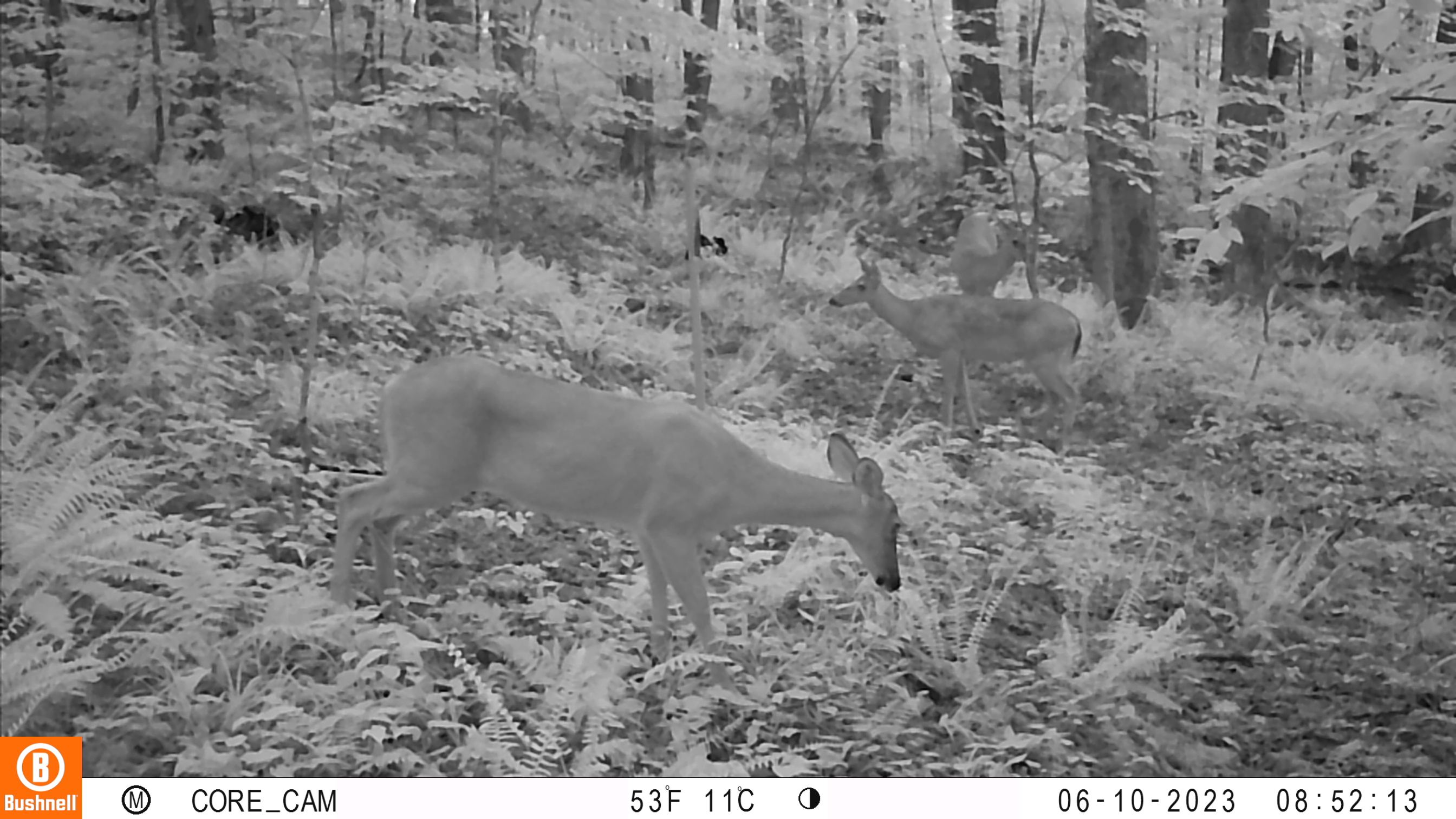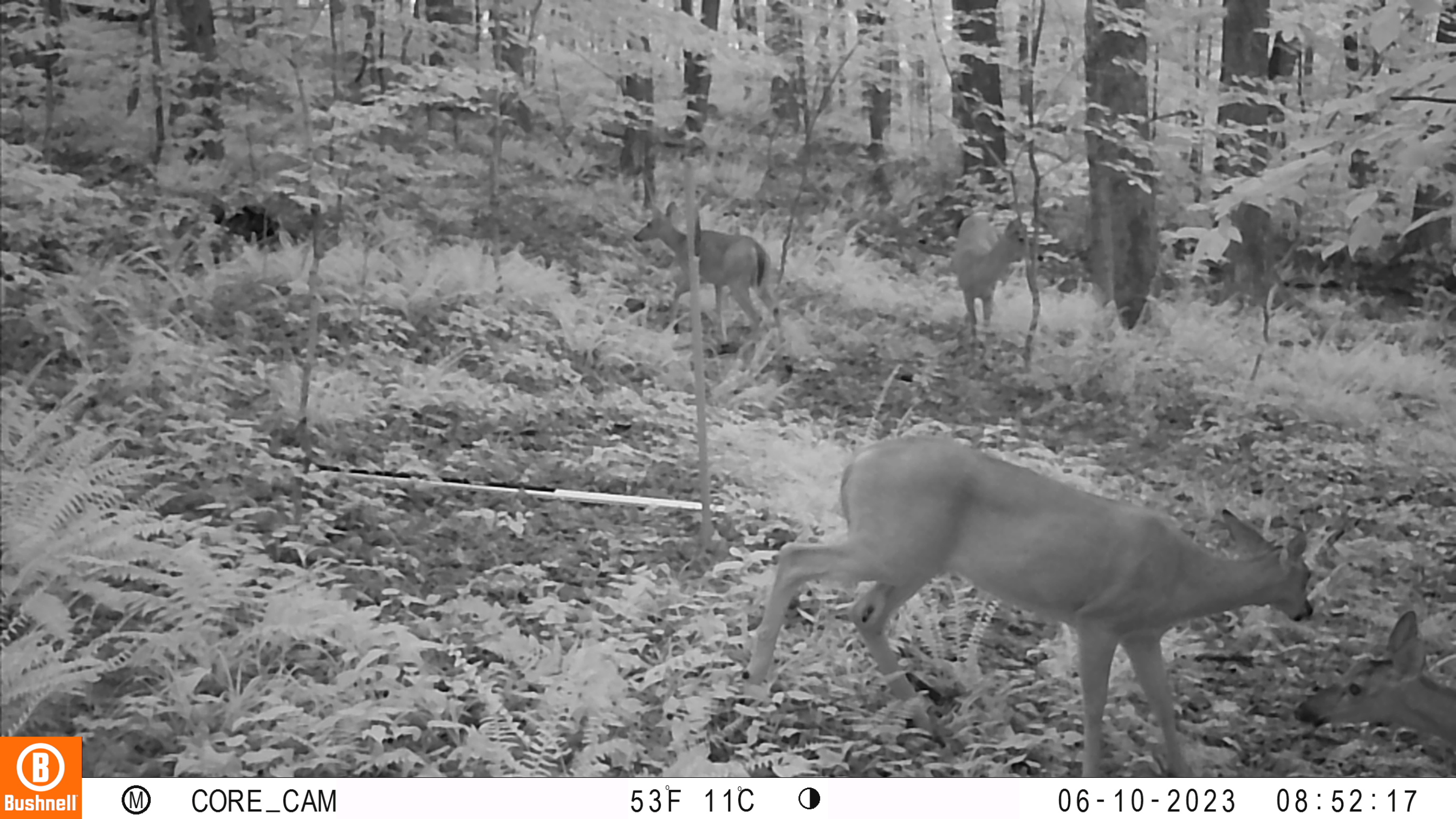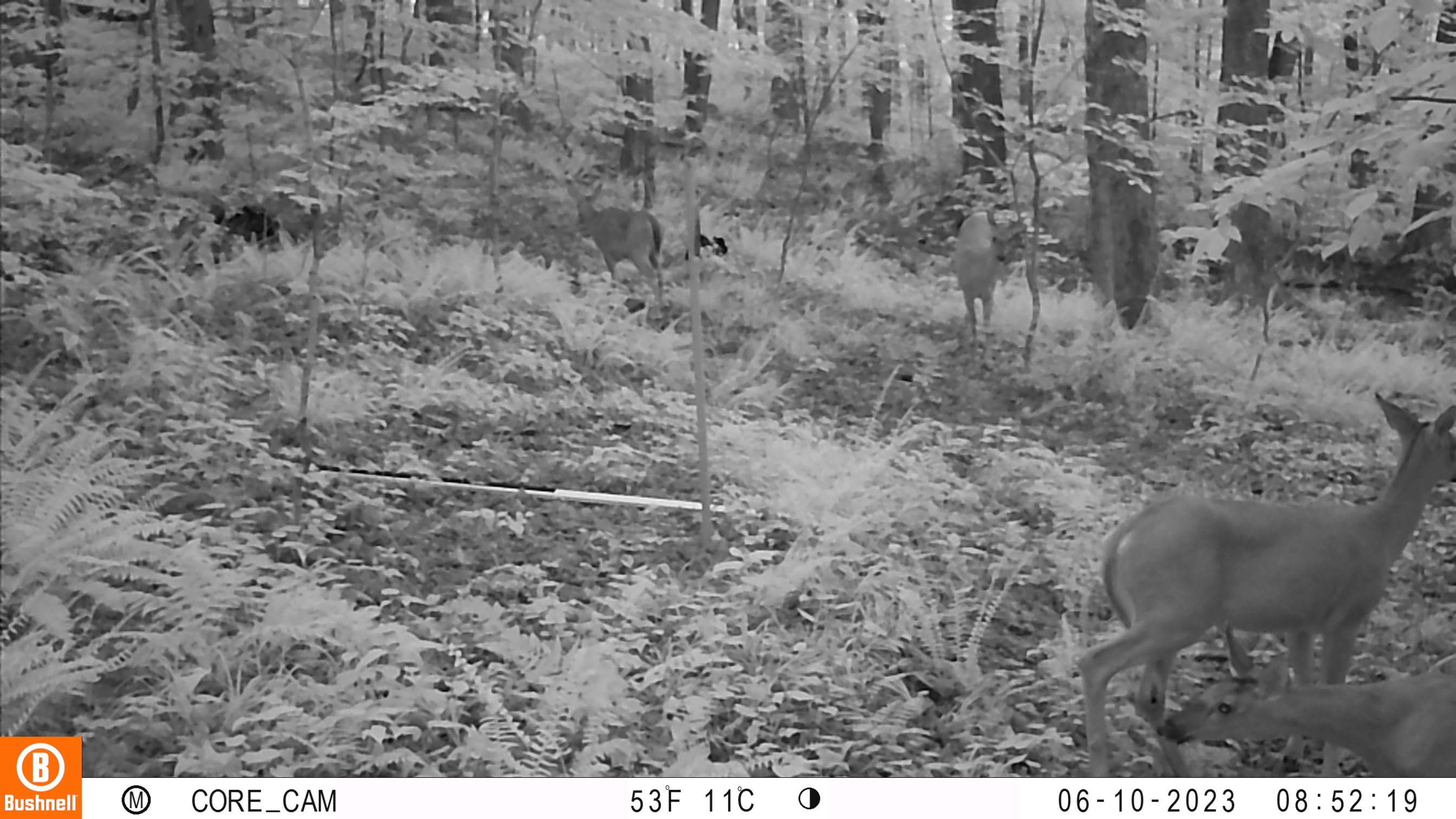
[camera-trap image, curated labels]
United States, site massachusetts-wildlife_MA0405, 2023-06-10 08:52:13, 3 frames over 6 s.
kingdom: Animalia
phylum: Chordata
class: Mammalia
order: Artiodactyla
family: Cervidae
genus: Odocoileus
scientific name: Odocoileus virginianus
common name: white-tailed deer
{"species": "white-tailed deer (Odocoileus virginianus)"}